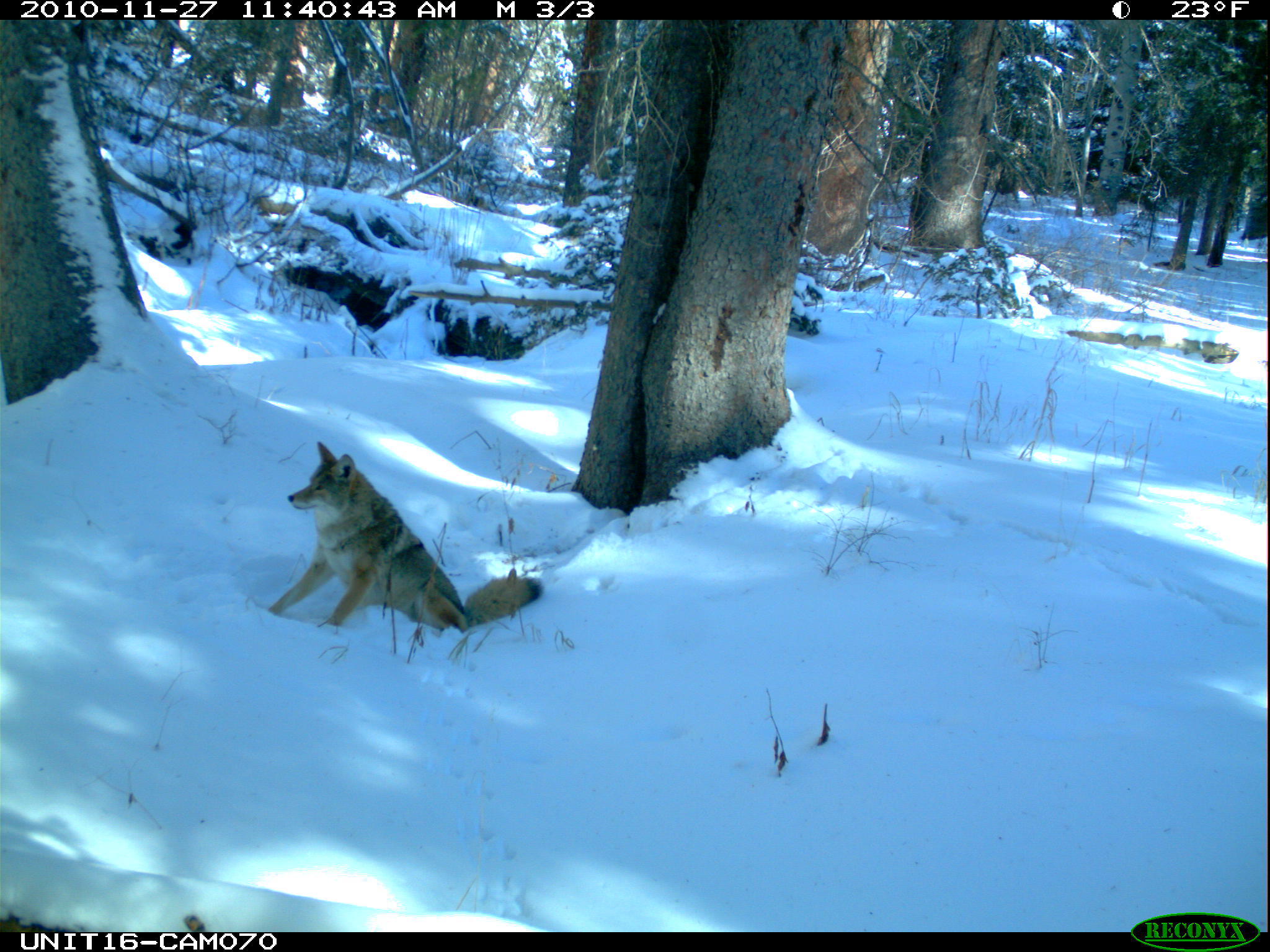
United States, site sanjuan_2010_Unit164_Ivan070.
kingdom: Animalia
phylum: Chordata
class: Mammalia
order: Carnivora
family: Canidae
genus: Canis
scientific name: Canis latrans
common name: coyote